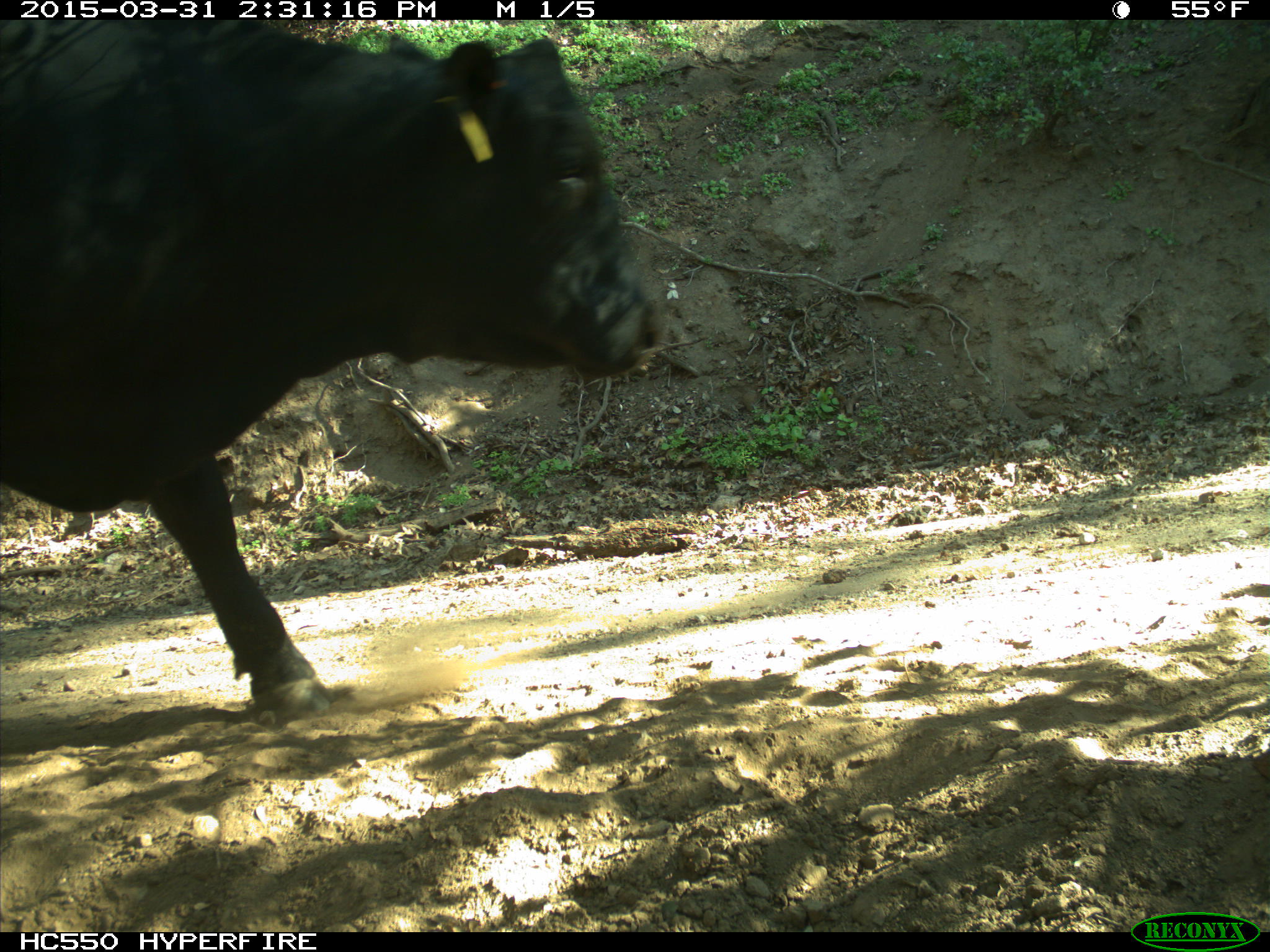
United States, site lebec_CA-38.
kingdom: Animalia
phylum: Chordata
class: Mammalia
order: Artiodactyla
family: Bovidae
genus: Bos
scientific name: Bos taurus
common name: domestic cow